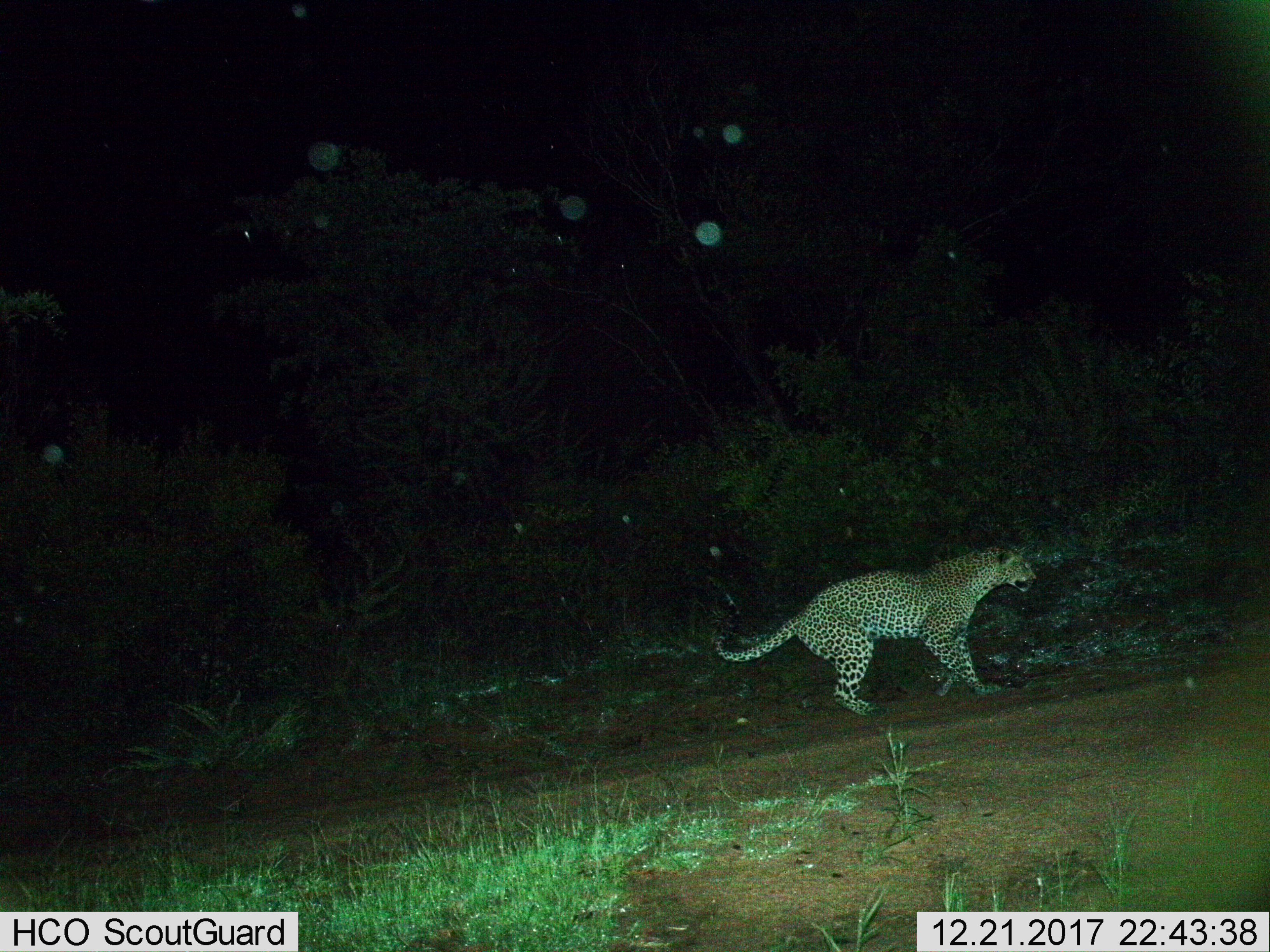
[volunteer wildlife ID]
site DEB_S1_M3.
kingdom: Animalia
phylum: Chordata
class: Mammalia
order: Carnivora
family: Felidae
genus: Panthera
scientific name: Panthera pardus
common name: leopard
Leopard (Panthera pardus), count 1. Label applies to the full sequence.